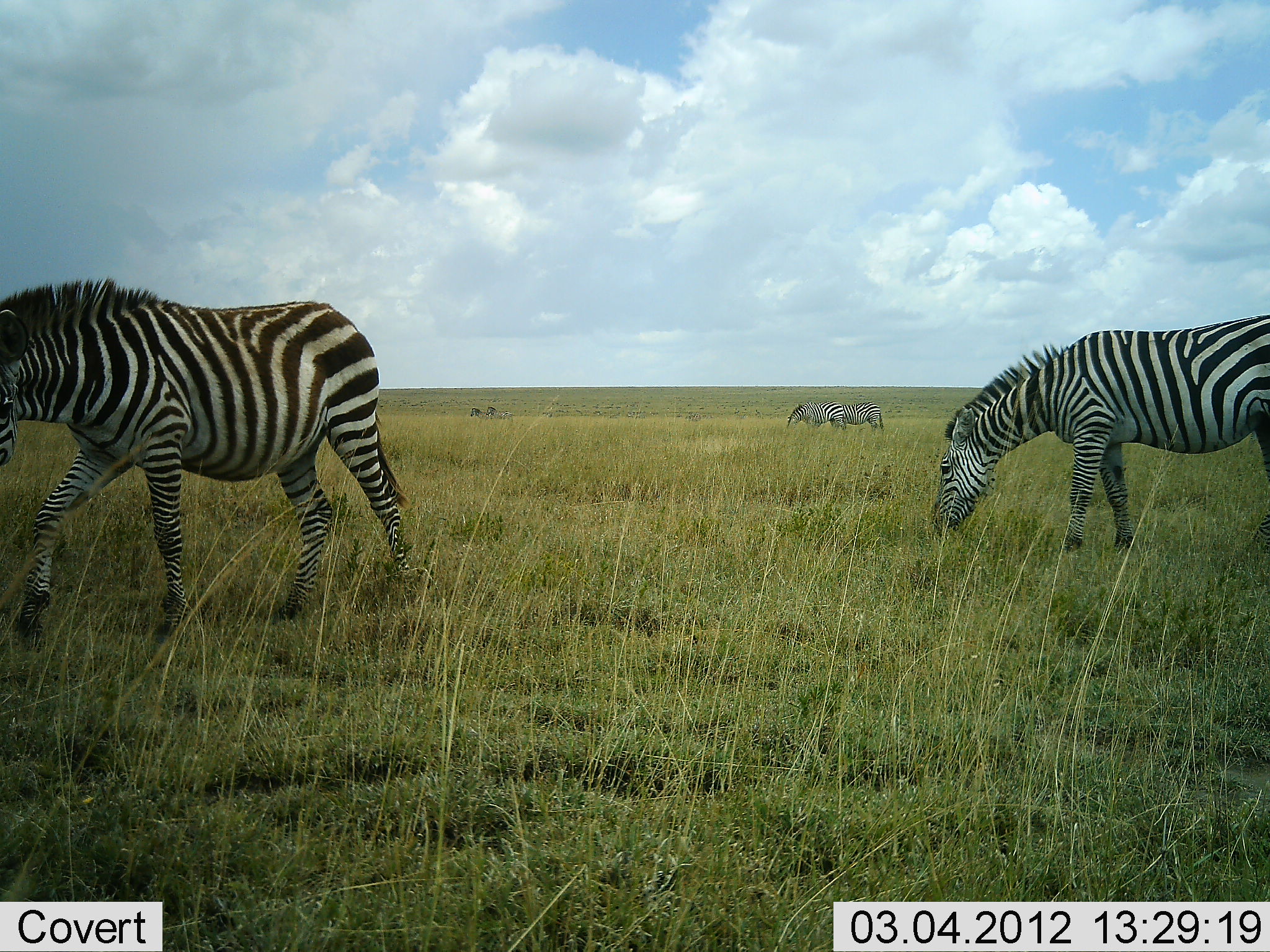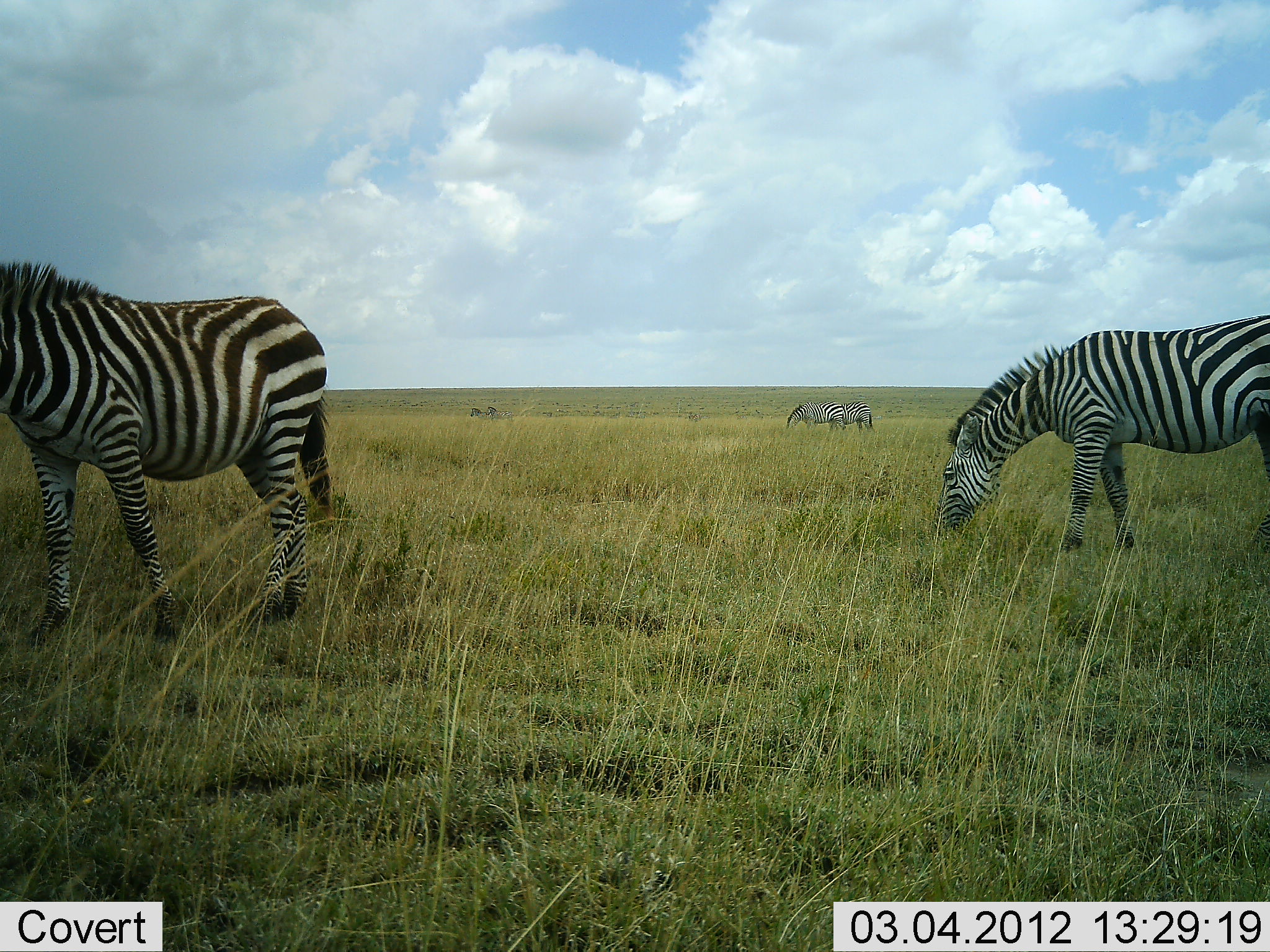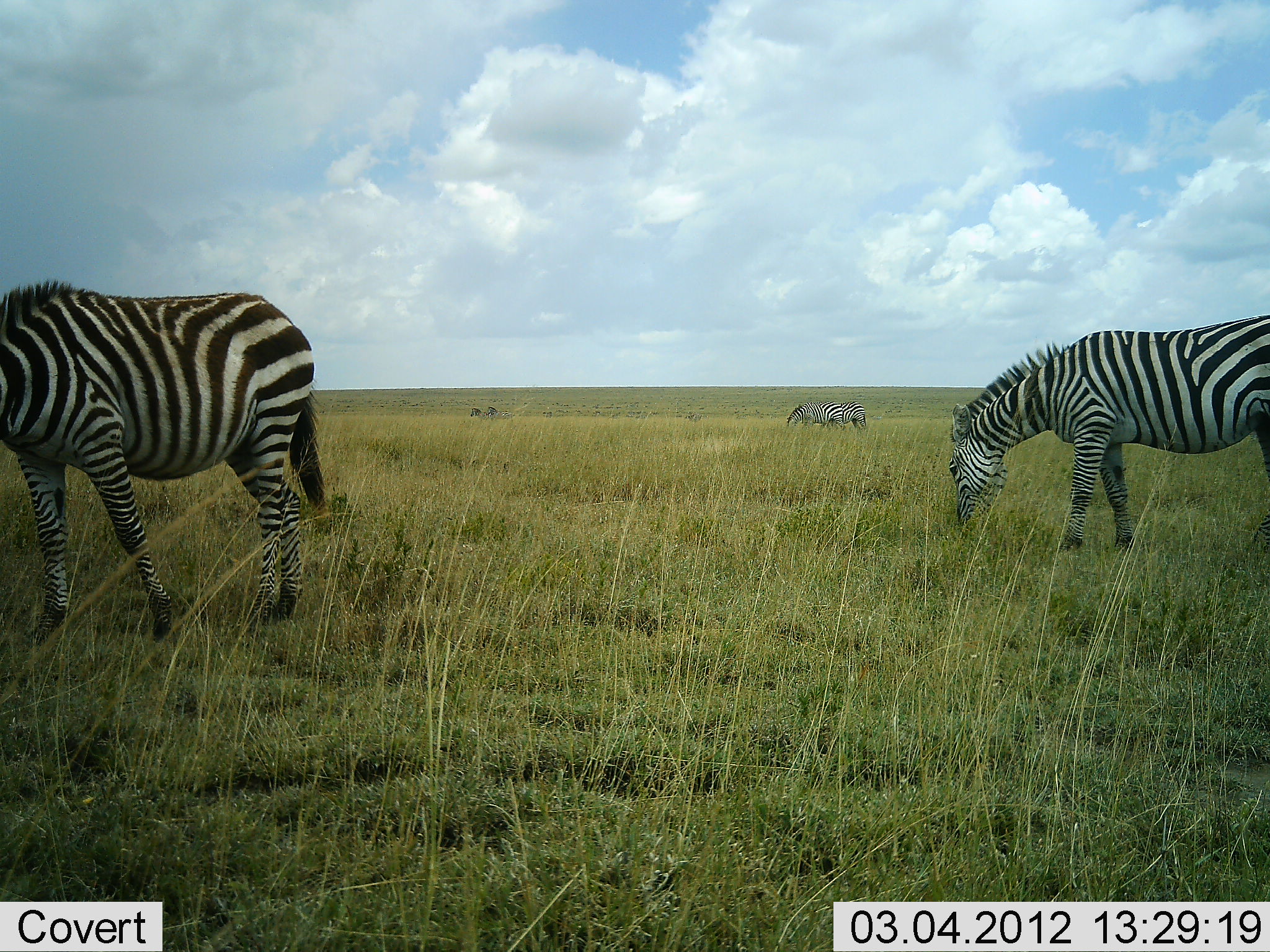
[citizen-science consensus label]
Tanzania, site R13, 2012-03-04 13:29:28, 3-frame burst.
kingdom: Animalia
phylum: Chordata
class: Mammalia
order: Perissodactyla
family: Equidae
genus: Equus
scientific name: Equus quagga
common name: plains zebra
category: zebra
Zebra (plains zebra) (Equus quagga), count 4. Behavior (volunteer vote fractions): standing 47%, resting 0%, moving 7%, interacting 0%. Young present (vote fraction): 0%. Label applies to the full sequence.